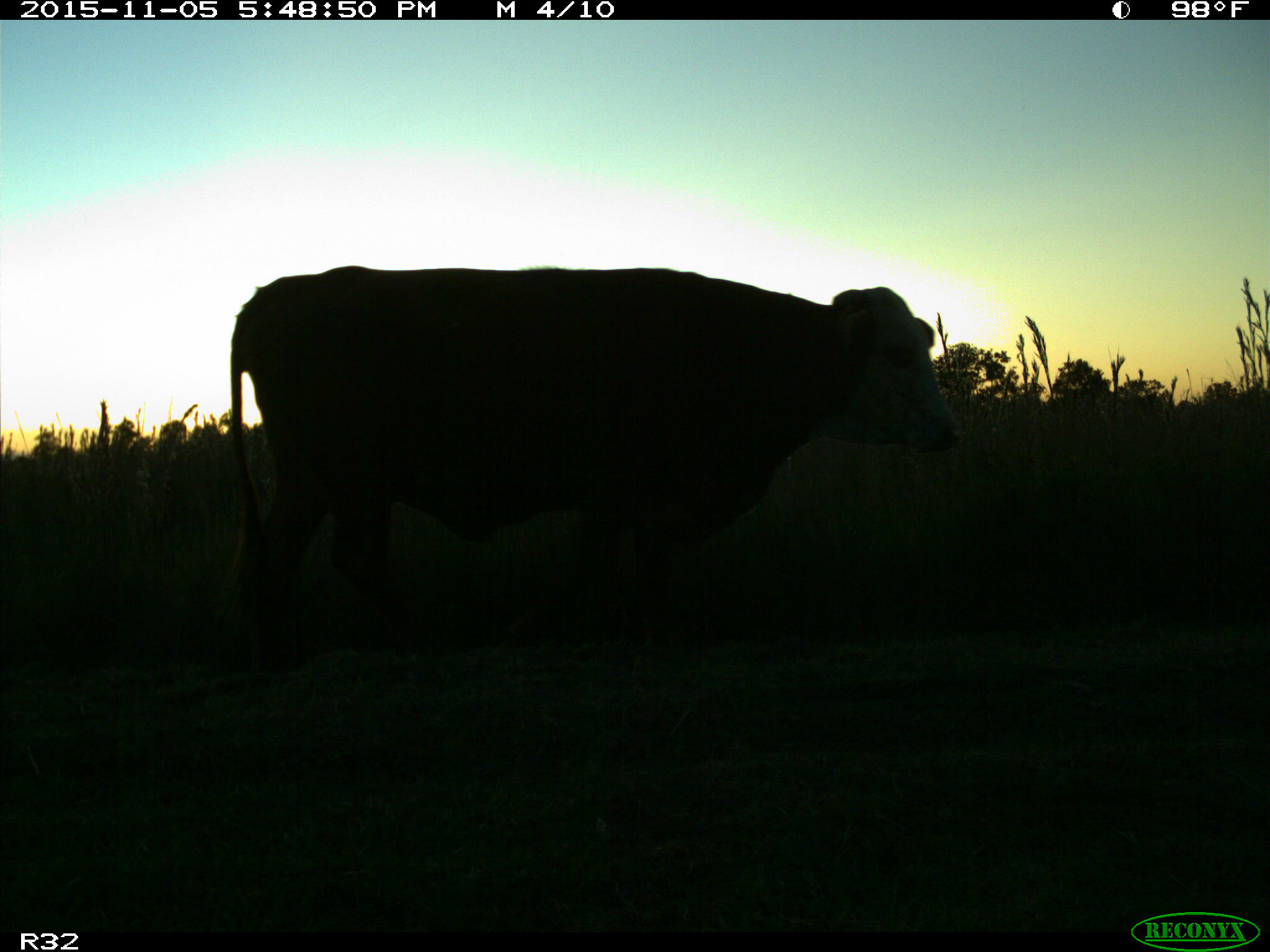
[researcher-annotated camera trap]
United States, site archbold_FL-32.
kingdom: Animalia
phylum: Chordata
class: Mammalia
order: Artiodactyla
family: Bovidae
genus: Bos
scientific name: Bos taurus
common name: domestic cow